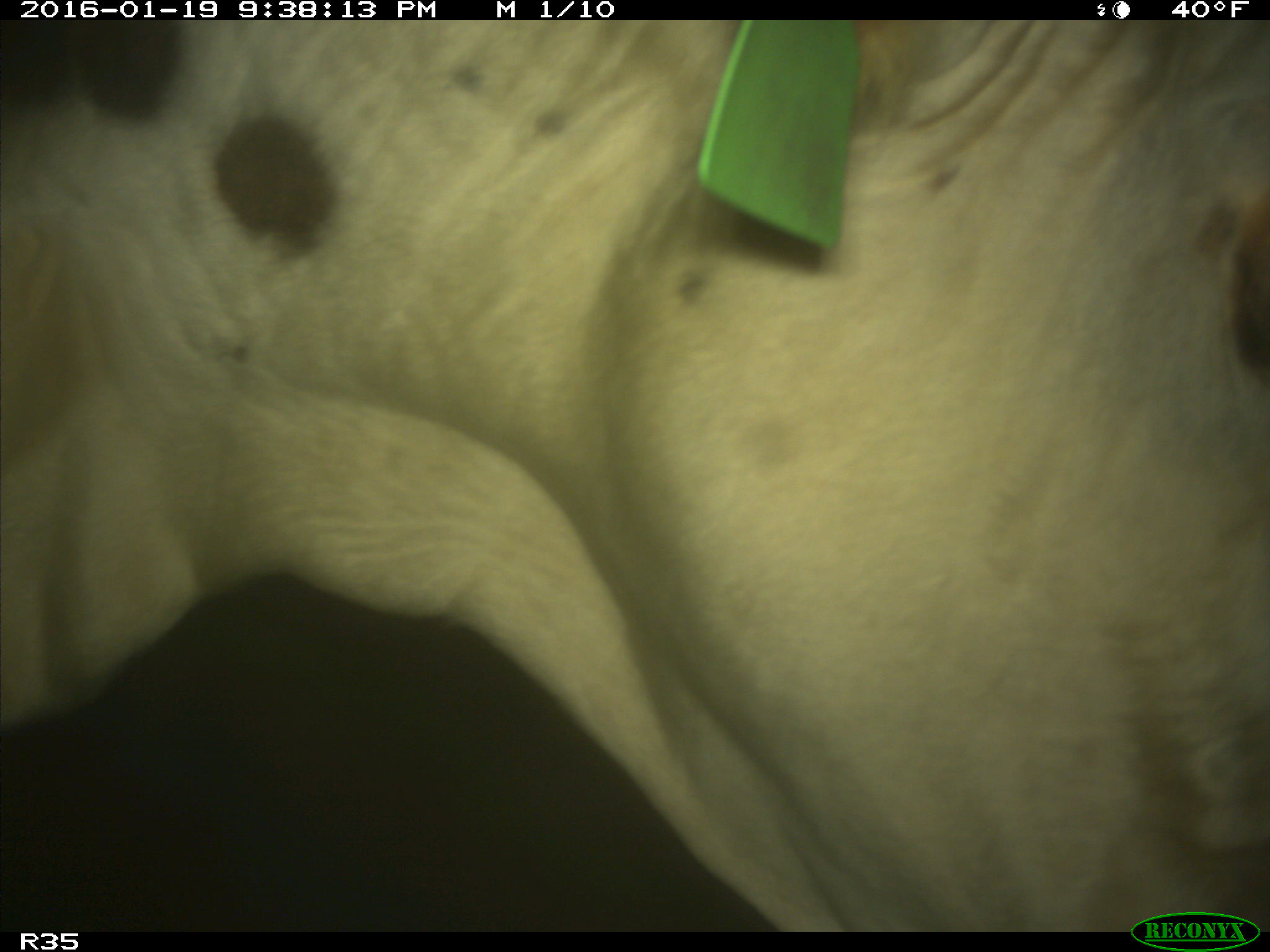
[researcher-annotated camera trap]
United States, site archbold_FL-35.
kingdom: Animalia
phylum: Chordata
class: Mammalia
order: Artiodactyla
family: Bovidae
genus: Bos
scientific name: Bos taurus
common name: domestic cow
Bos taurus (domestic cow).